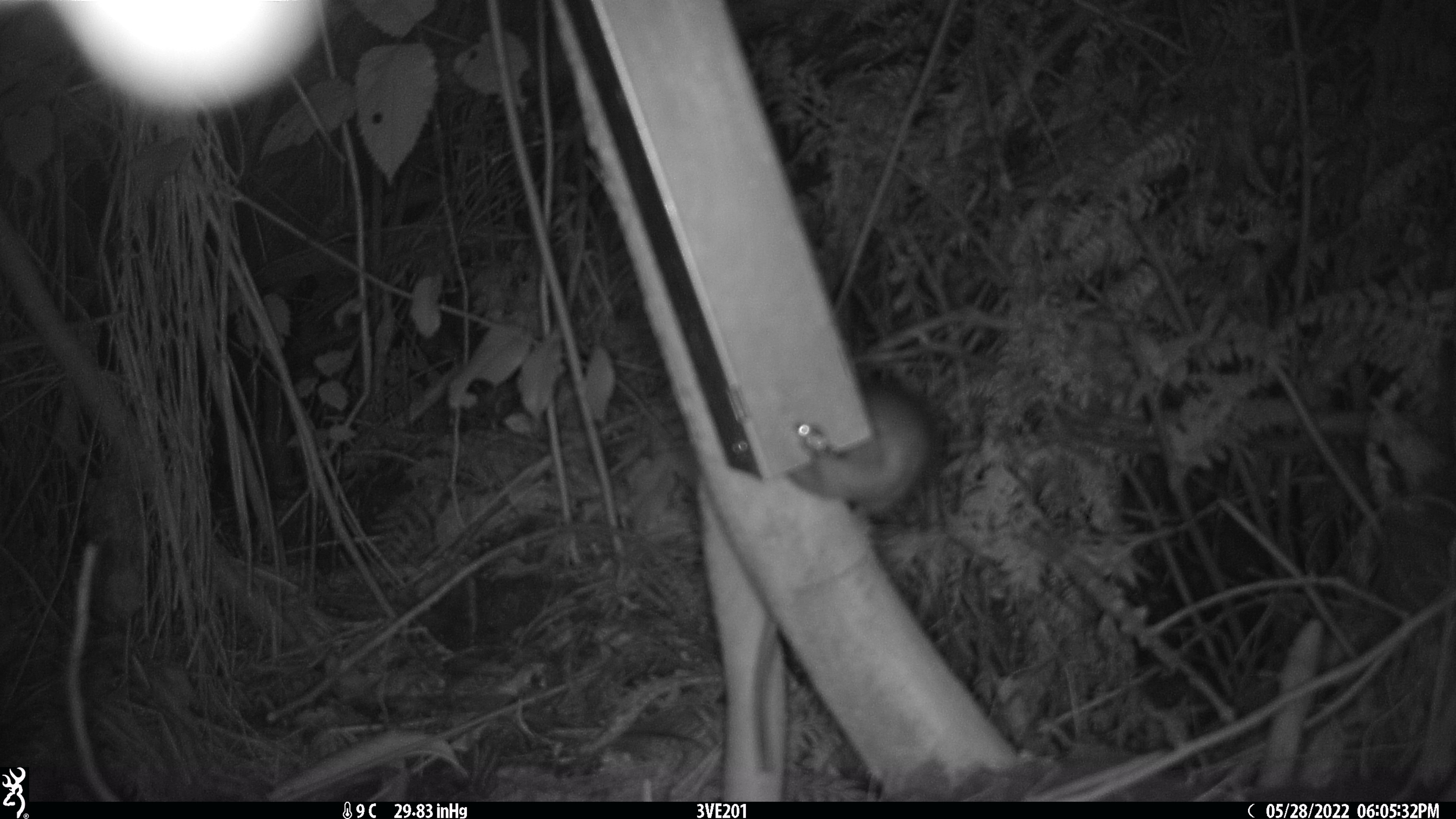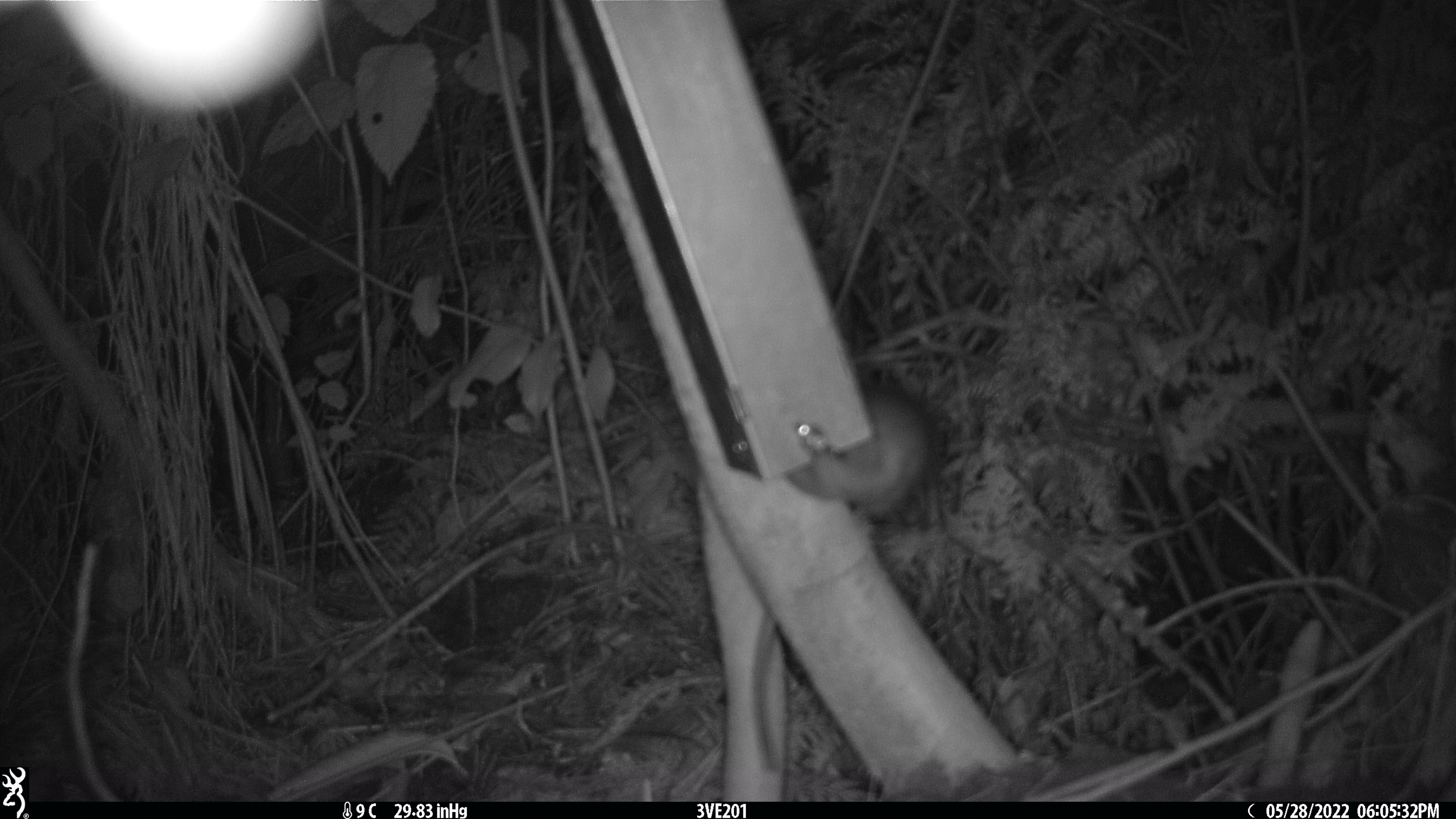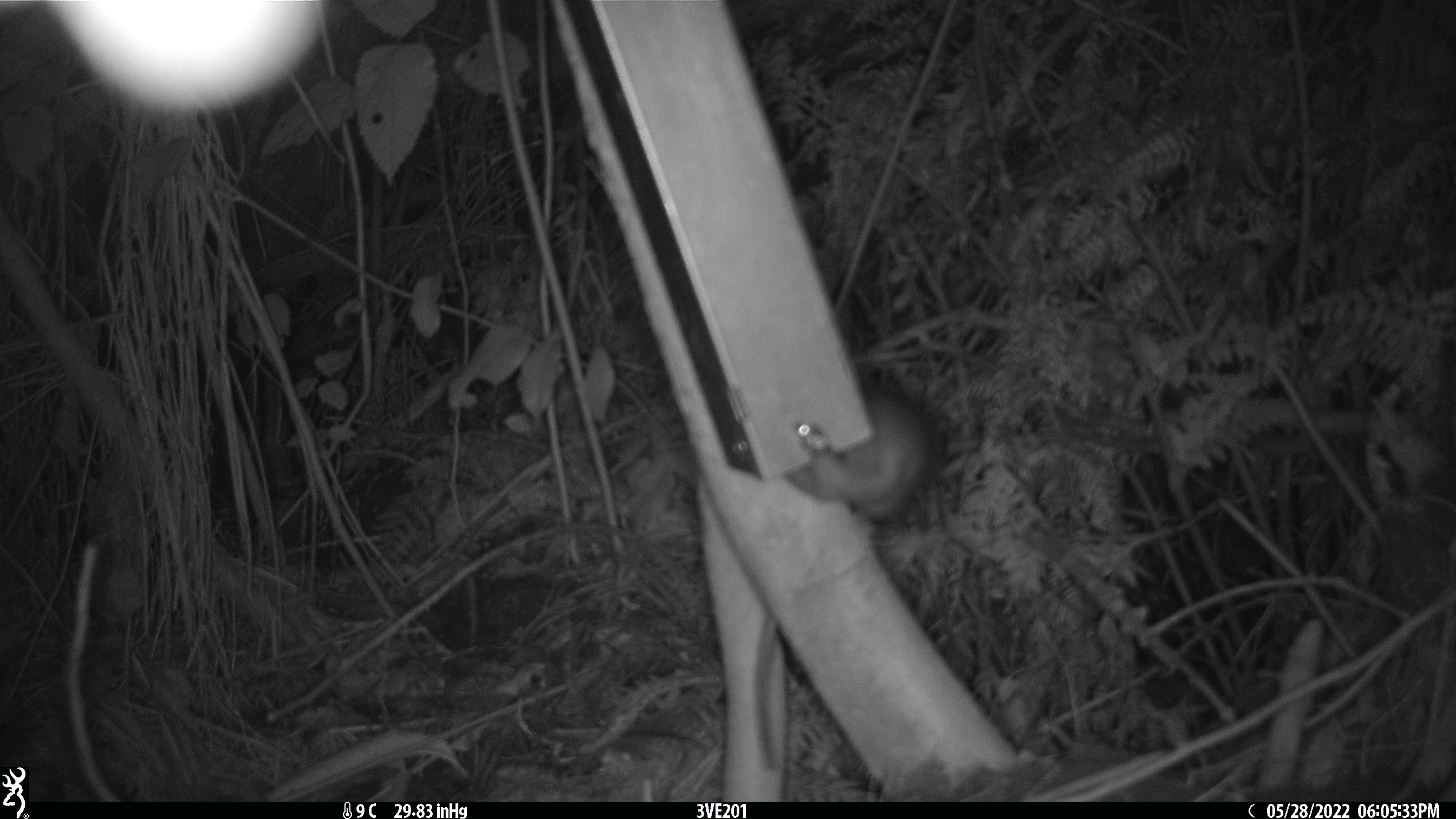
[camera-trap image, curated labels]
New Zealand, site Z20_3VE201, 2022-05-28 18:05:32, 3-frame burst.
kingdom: Animalia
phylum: Chordata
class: Mammalia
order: Rodentia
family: Muridae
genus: Rattus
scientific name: Rattus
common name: rat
Rat (Rattus).